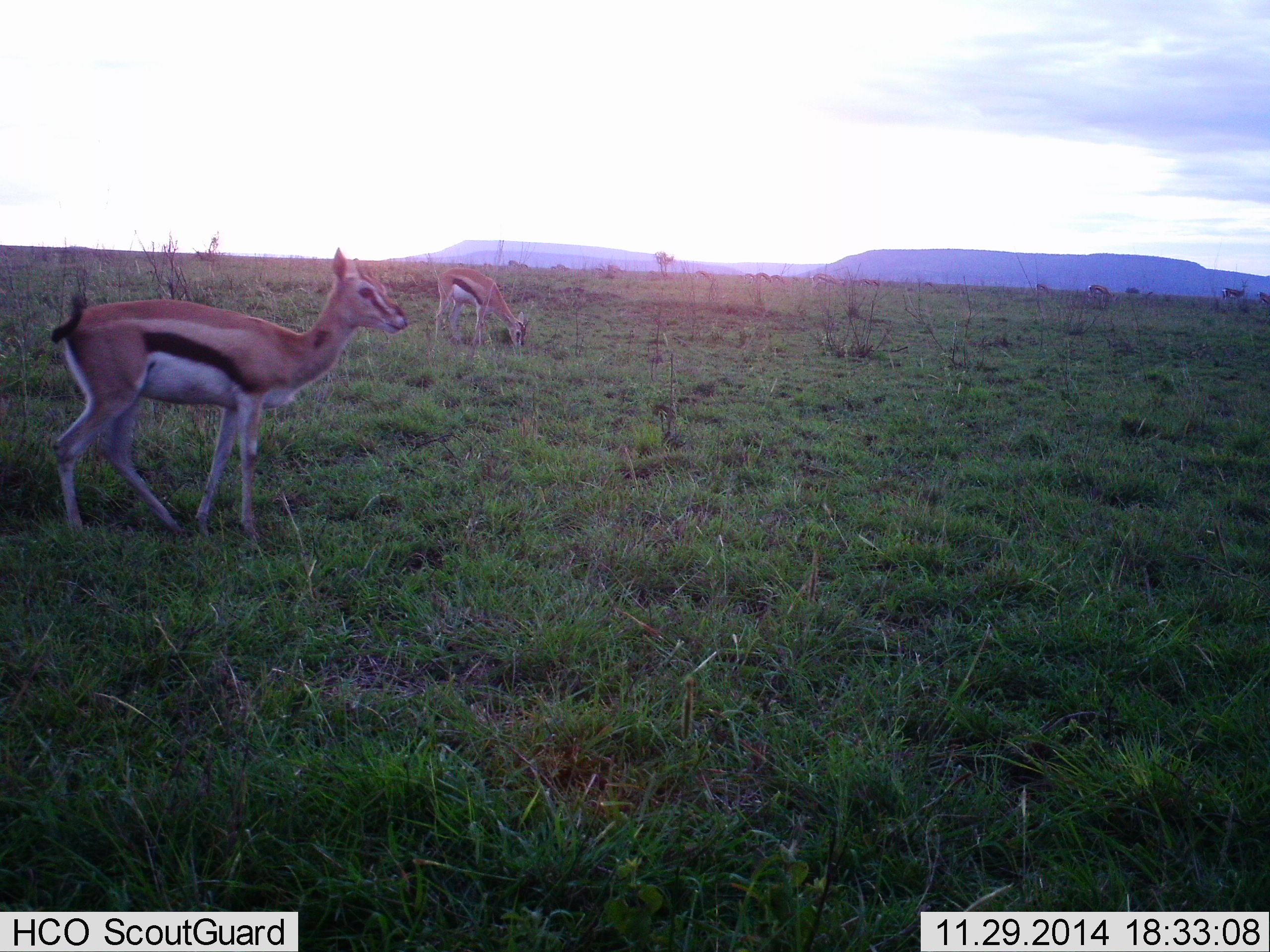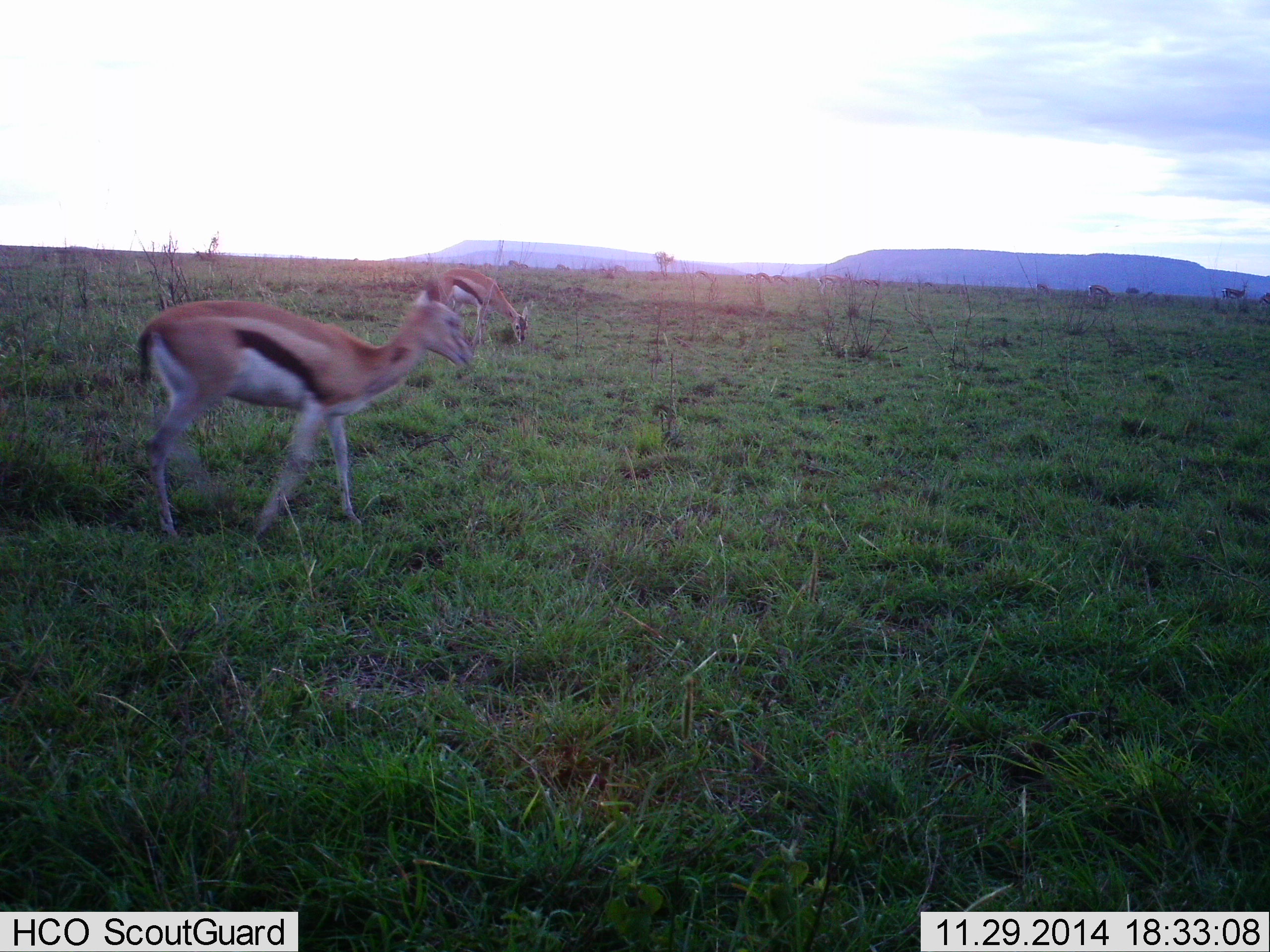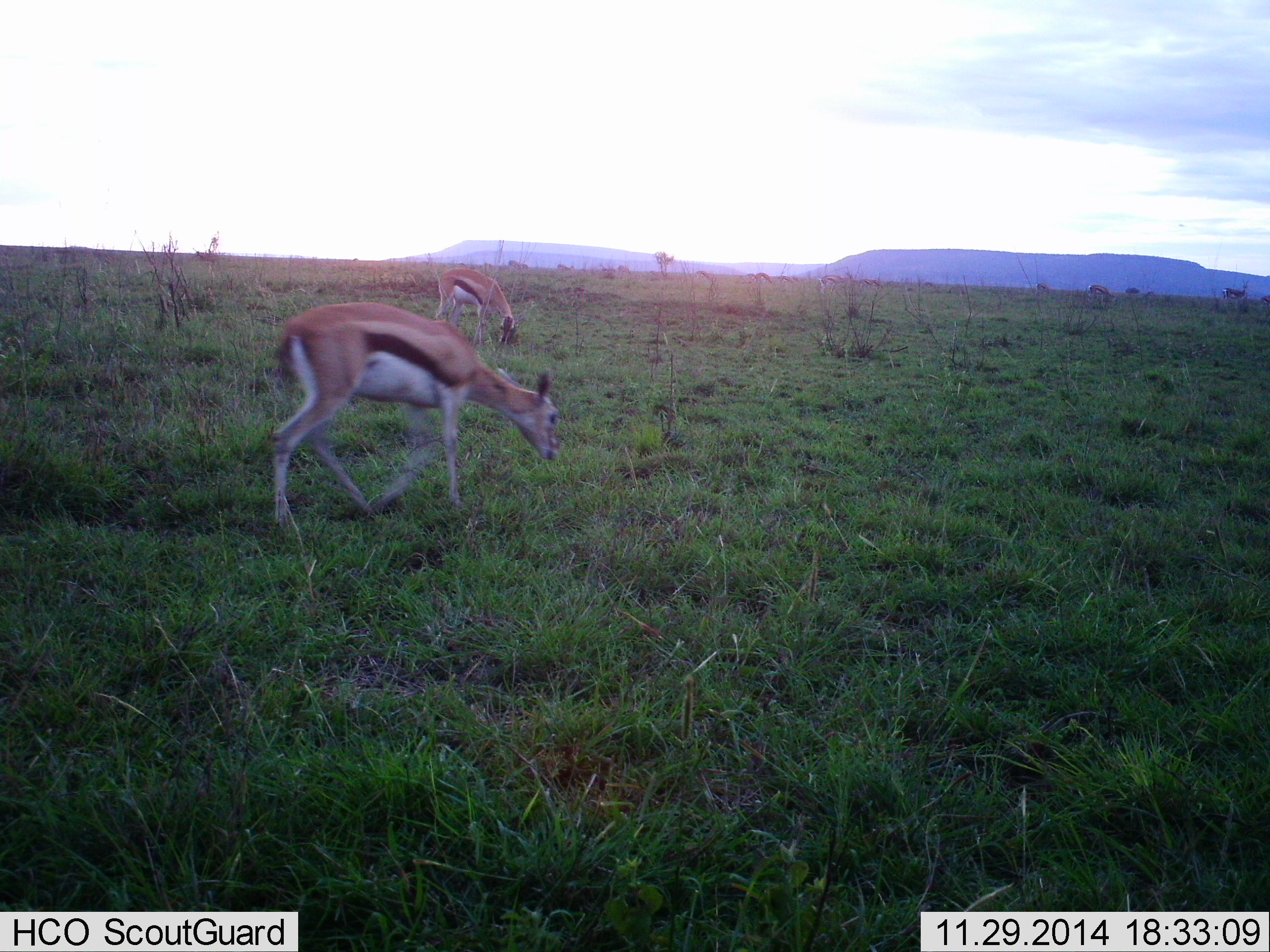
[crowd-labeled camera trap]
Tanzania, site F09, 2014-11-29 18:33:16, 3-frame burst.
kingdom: Animalia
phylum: Chordata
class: Mammalia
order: Artiodactyla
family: Bovidae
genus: Eudorcas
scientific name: Eudorcas thomsonii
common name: thomson's gazelle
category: gazellethomsons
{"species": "gazellethomsons (thomson's gazelle) (Eudorcas thomsonii)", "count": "2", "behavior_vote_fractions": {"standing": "30%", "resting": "0%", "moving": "70%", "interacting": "0%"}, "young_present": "0%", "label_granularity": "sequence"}